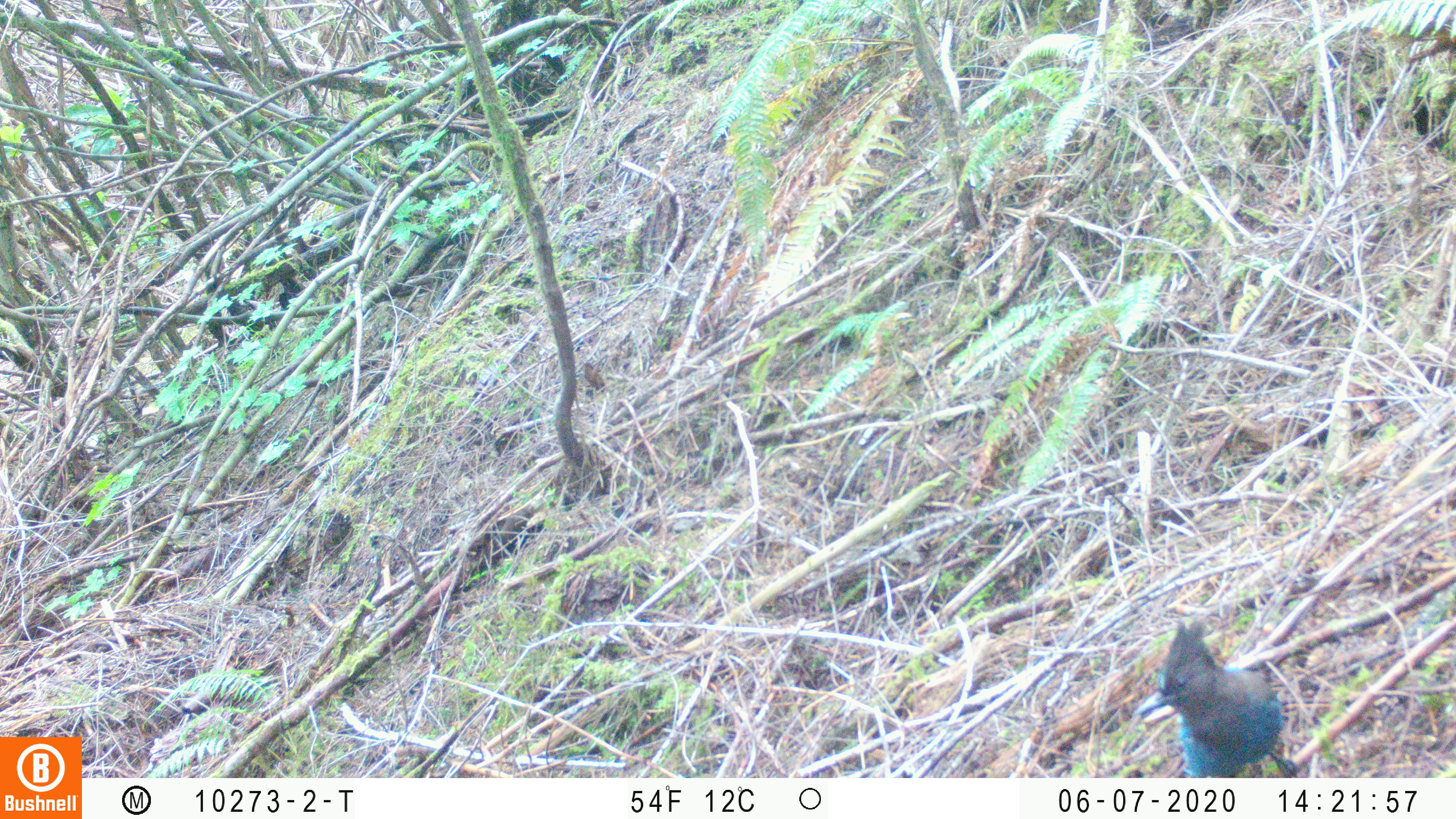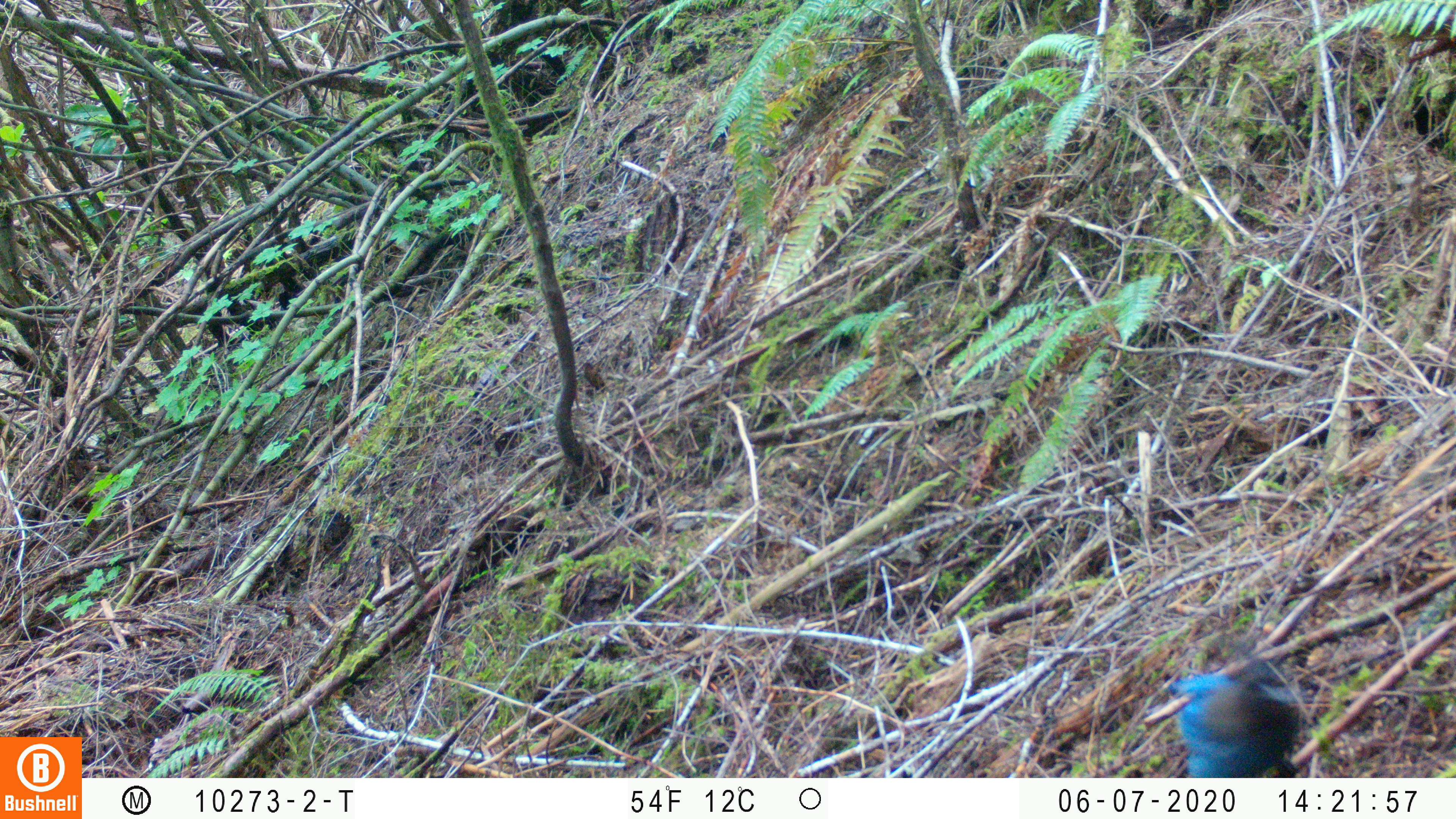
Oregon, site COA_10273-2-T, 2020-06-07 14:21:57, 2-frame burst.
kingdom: Animalia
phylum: Chordata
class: Aves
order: Passeriformes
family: Corvidae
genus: Cyanocitta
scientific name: Cyanocitta stelleri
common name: steller's jay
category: stellers jay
Stellers jay (steller's jay) (Cyanocitta stelleri).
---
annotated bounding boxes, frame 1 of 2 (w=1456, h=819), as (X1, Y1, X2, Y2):
stellers jay: (1138, 624, 1297, 773)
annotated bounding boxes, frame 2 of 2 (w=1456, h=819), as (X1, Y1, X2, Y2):
stellers jay: (1168, 646, 1308, 775)